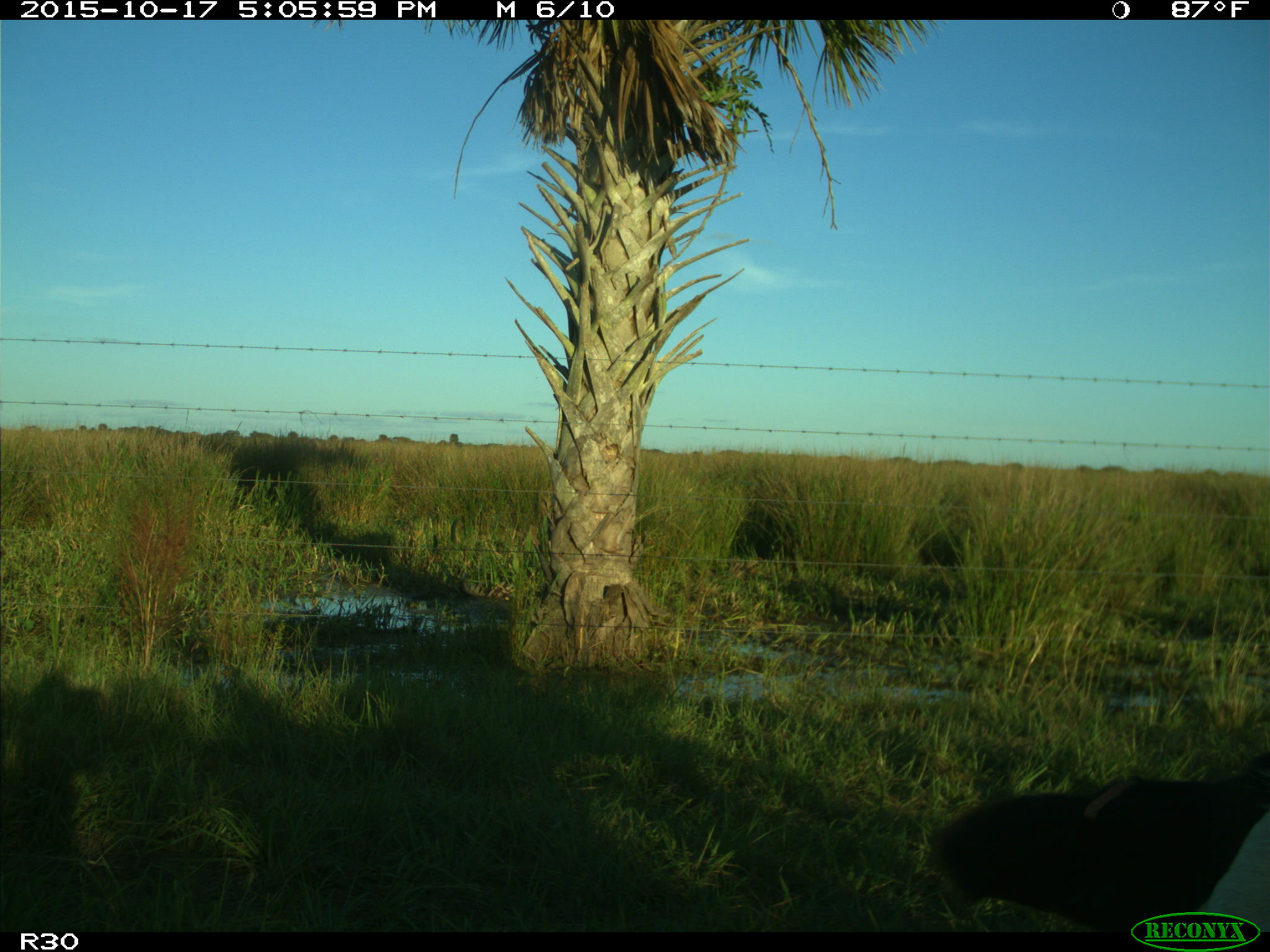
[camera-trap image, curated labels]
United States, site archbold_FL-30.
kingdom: Animalia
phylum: Chordata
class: Mammalia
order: Artiodactyla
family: Bovidae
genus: Bos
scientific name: Bos taurus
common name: domestic cow